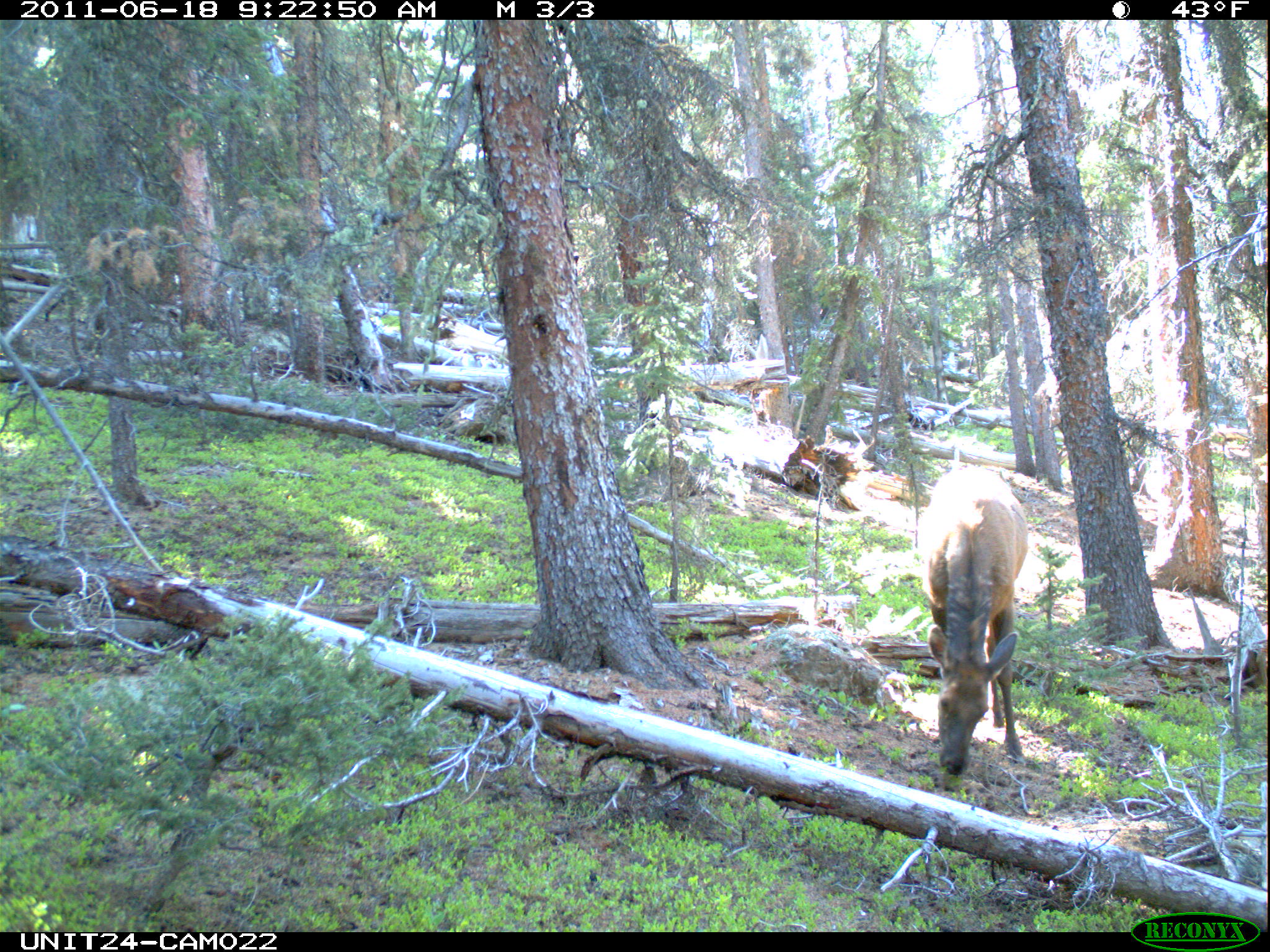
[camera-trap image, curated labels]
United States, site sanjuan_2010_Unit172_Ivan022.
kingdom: Animalia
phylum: Chordata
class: Mammalia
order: Artiodactyla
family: Cervidae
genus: Cervus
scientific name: Cervus elaphus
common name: red deer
Cervus elaphus (red deer).